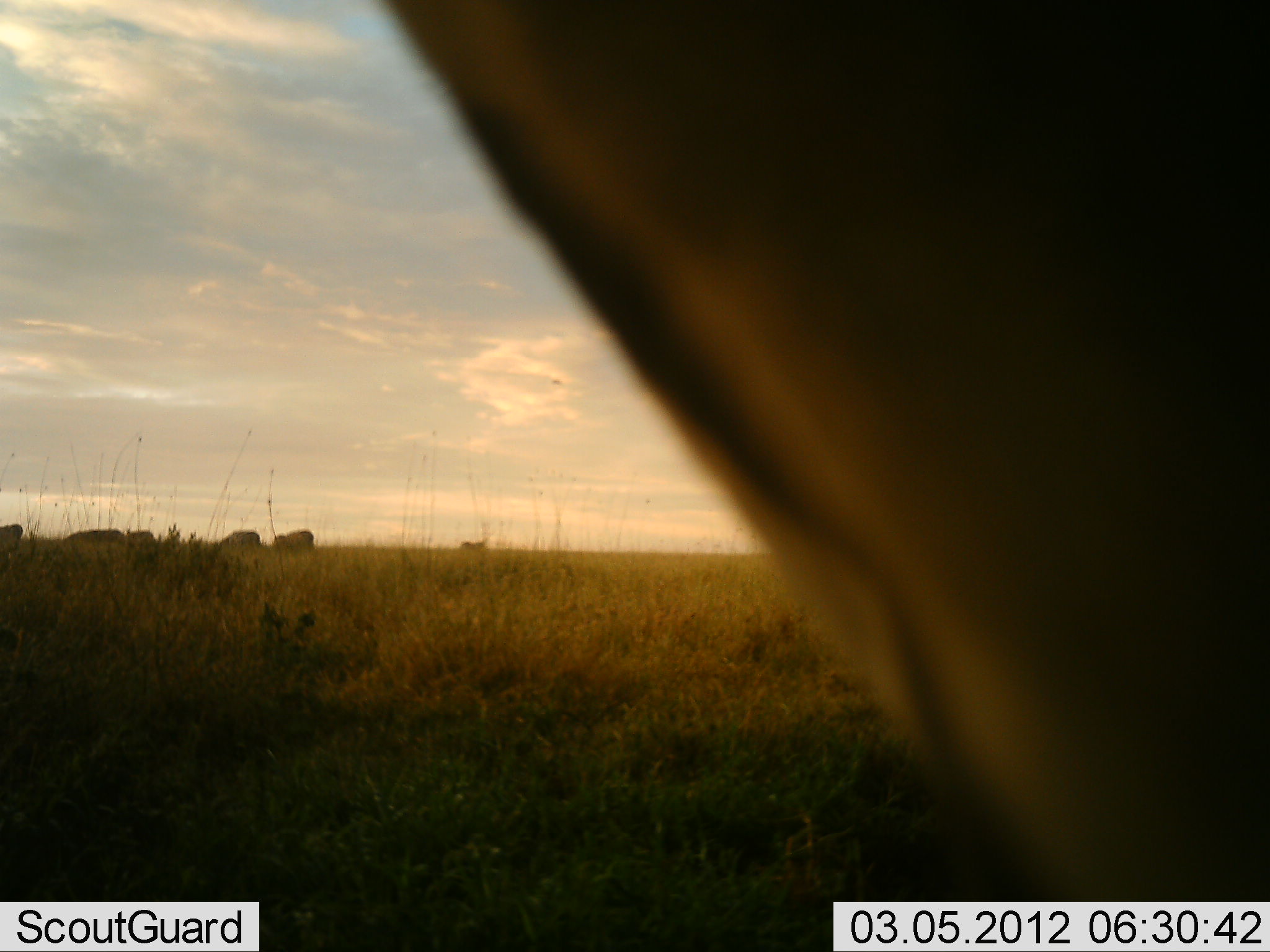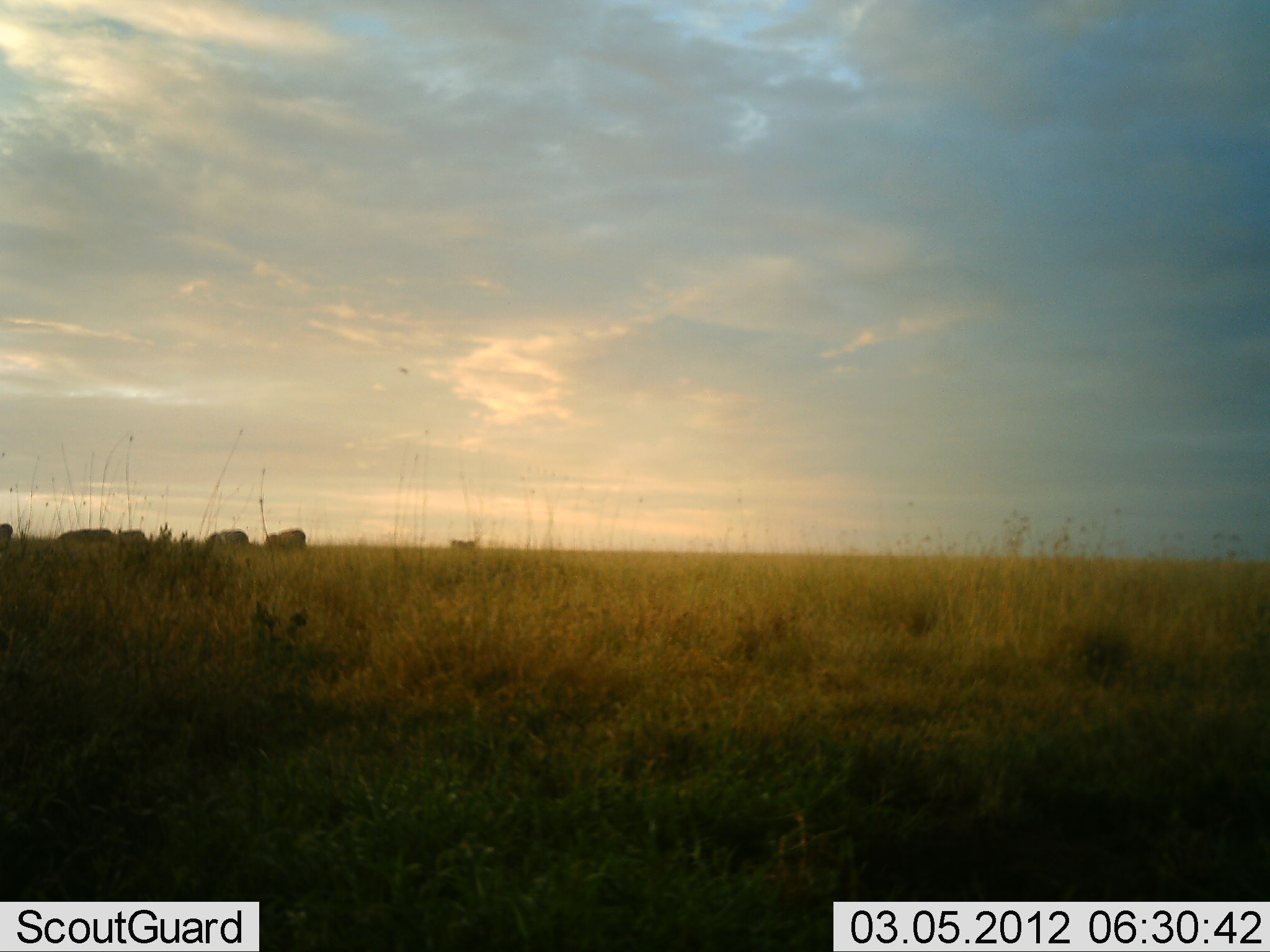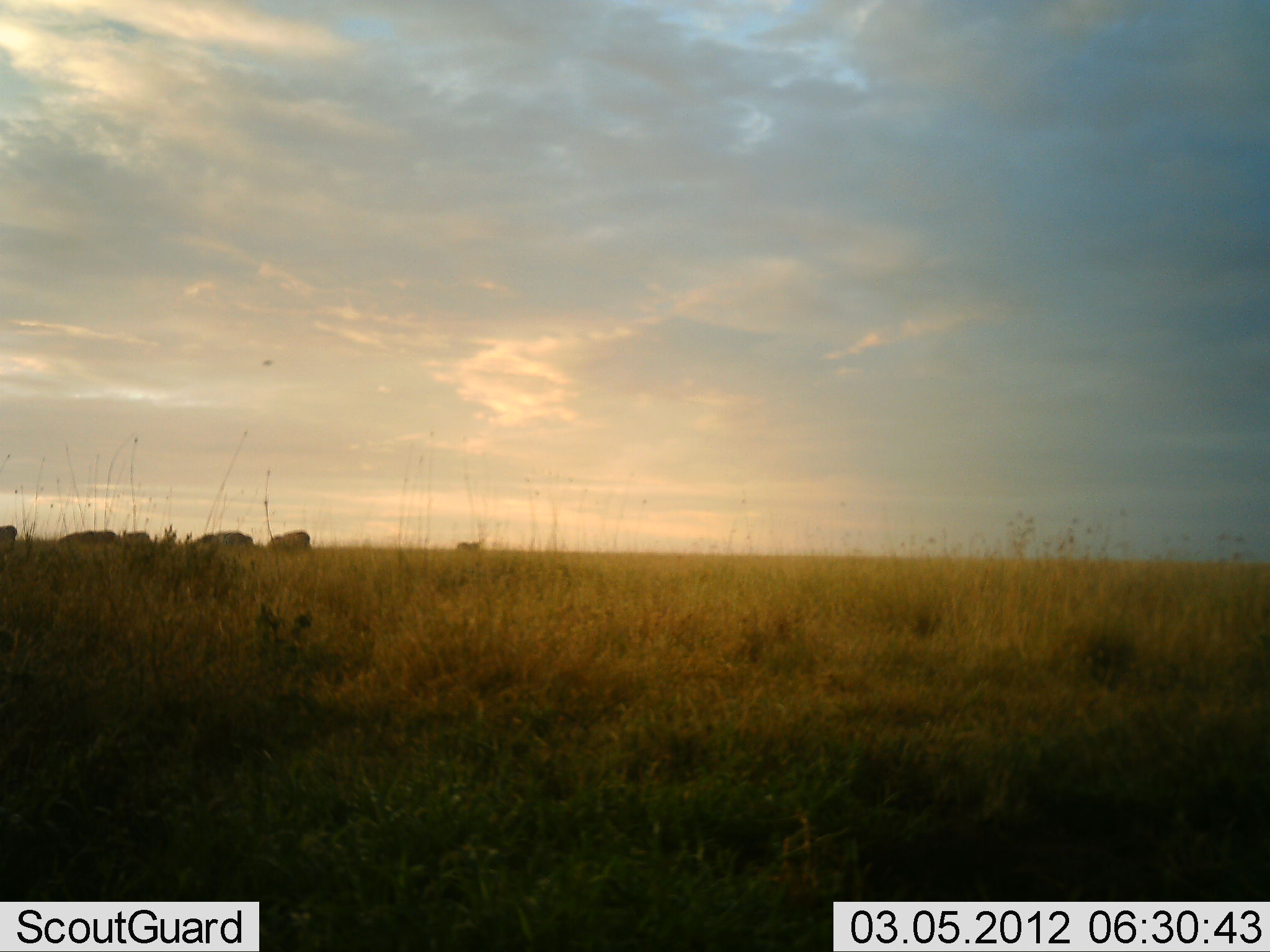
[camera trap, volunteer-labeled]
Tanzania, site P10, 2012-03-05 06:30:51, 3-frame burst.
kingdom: Animalia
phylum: Chordata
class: Mammalia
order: Artiodactyla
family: Bovidae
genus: Connochaetes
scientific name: Connochaetes taurinus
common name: blue wildebeest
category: wildebeest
Wildebeest (blue wildebeest) (Connochaetes taurinus), count 6. Behavior (volunteer vote fractions): standing 50%, resting 0%, moving 38%, interacting 0%. Young present (vote fraction): 0%. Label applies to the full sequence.